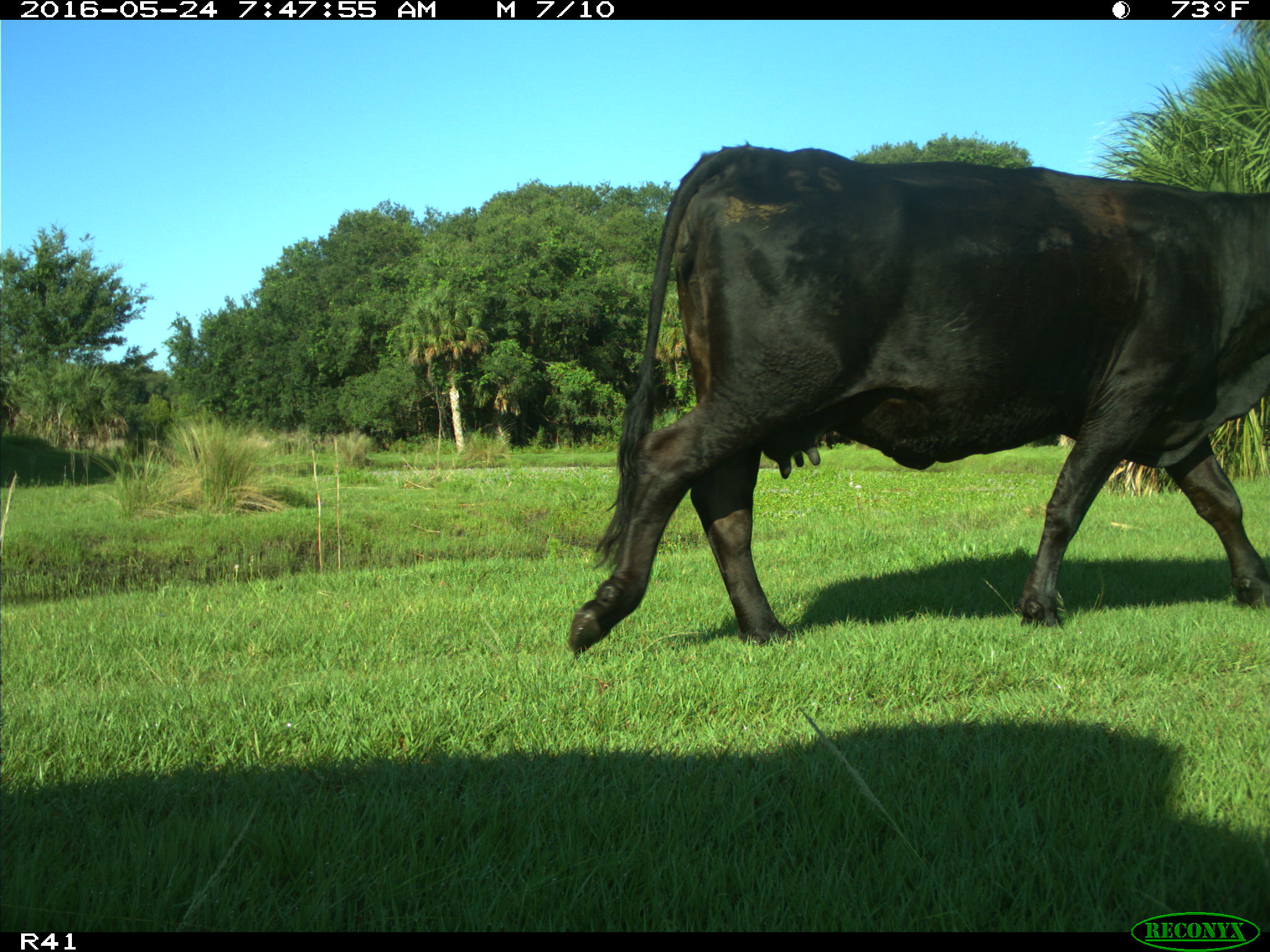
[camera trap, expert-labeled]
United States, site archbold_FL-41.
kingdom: Animalia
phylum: Chordata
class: Mammalia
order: Artiodactyla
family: Bovidae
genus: Bos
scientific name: Bos taurus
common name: domestic cow